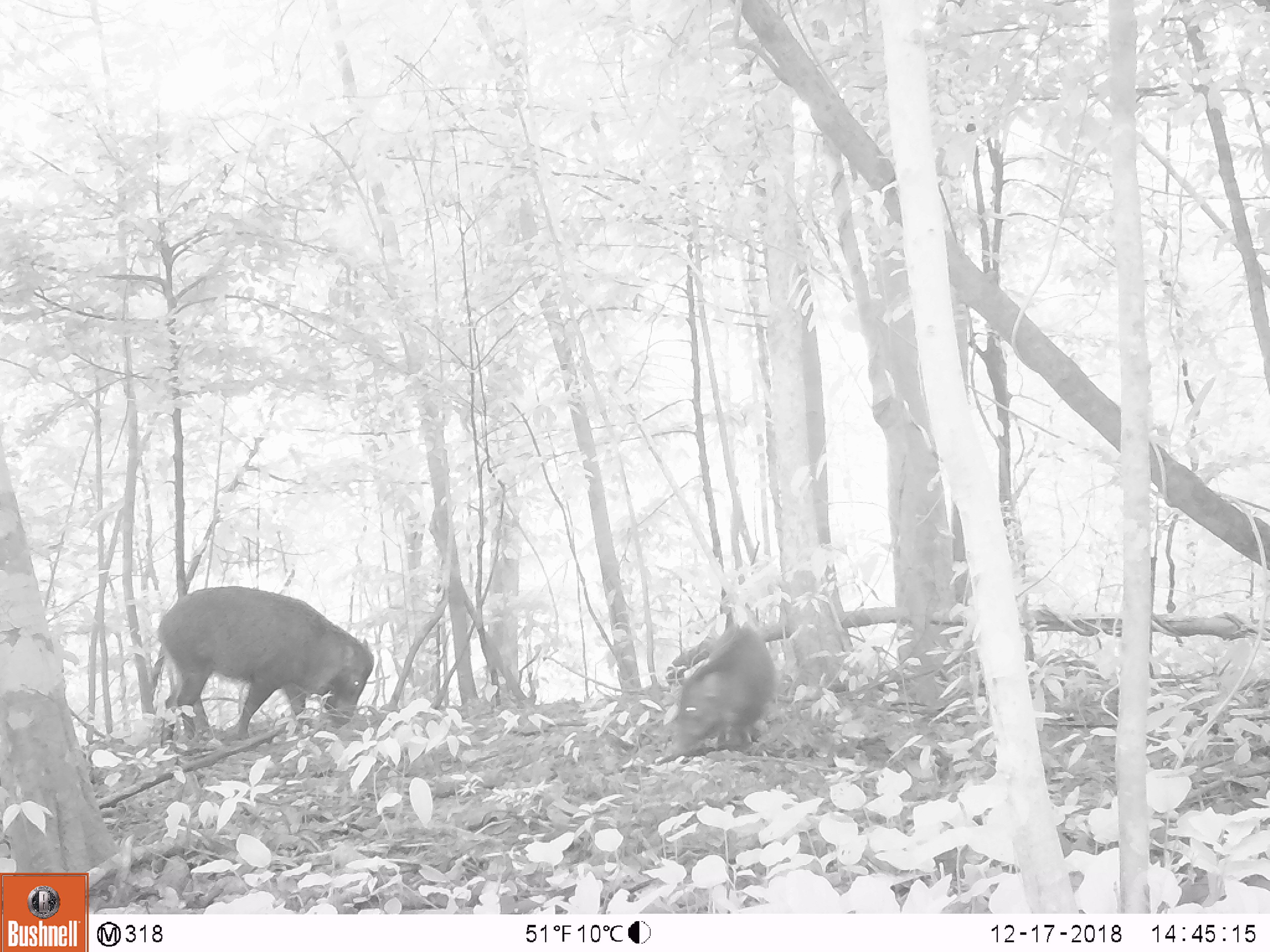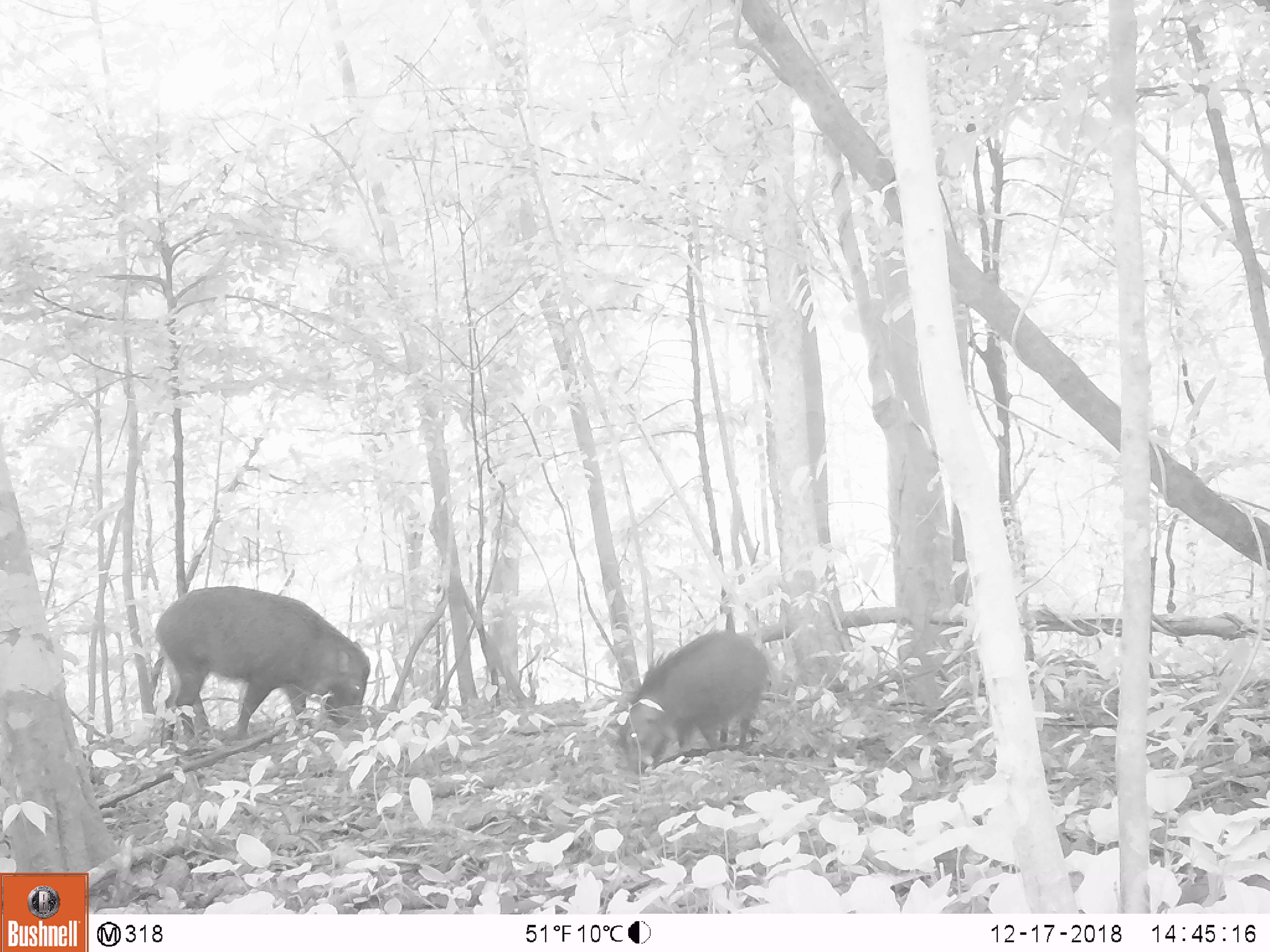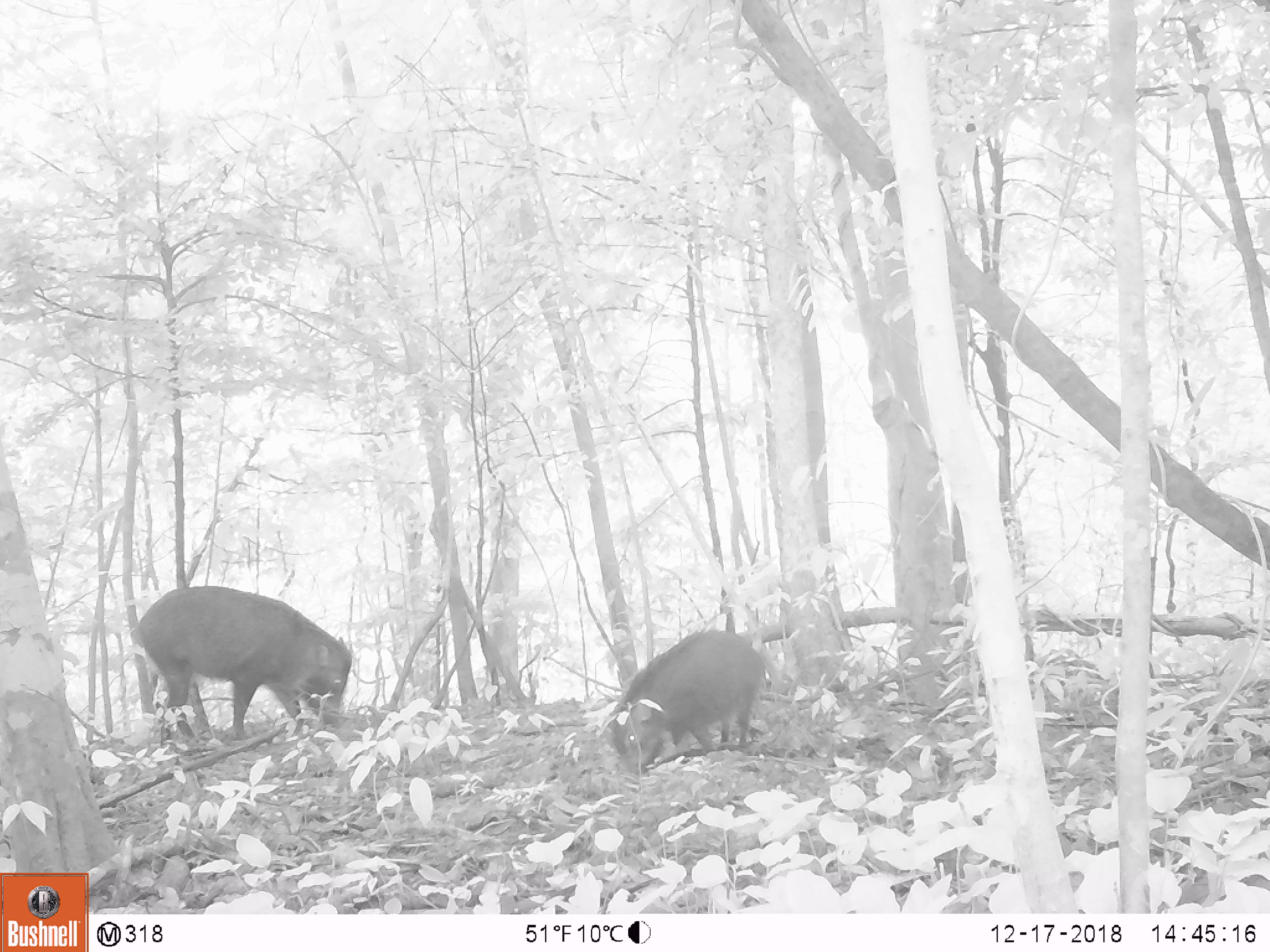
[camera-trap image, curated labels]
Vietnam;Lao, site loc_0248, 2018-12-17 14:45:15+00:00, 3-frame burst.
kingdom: Animalia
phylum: Chordata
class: Mammalia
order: Artiodactyla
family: Suidae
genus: Sus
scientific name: Sus scrofa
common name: eurasian wild pig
Eurasian wild pig (Sus scrofa). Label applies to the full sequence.